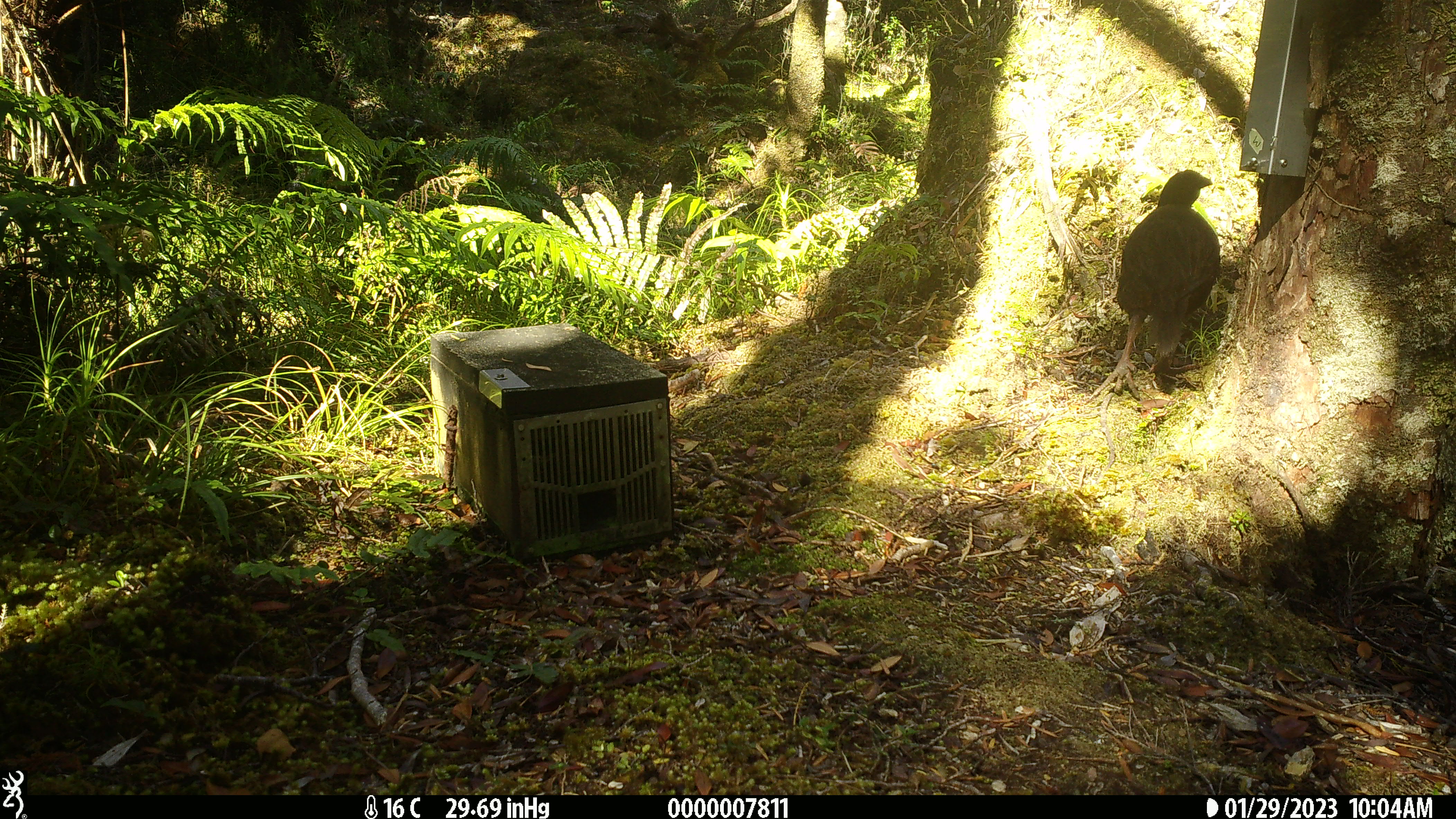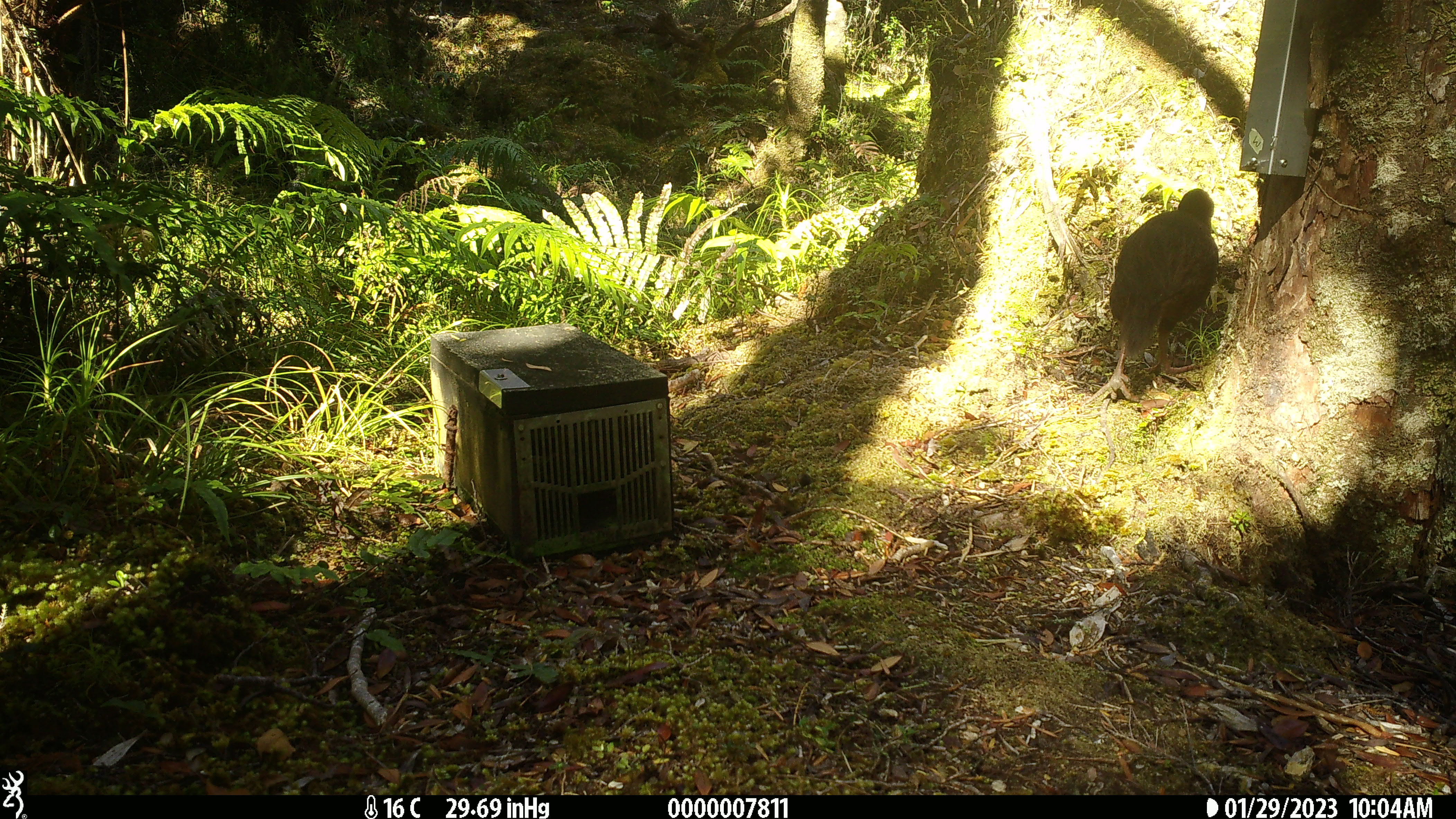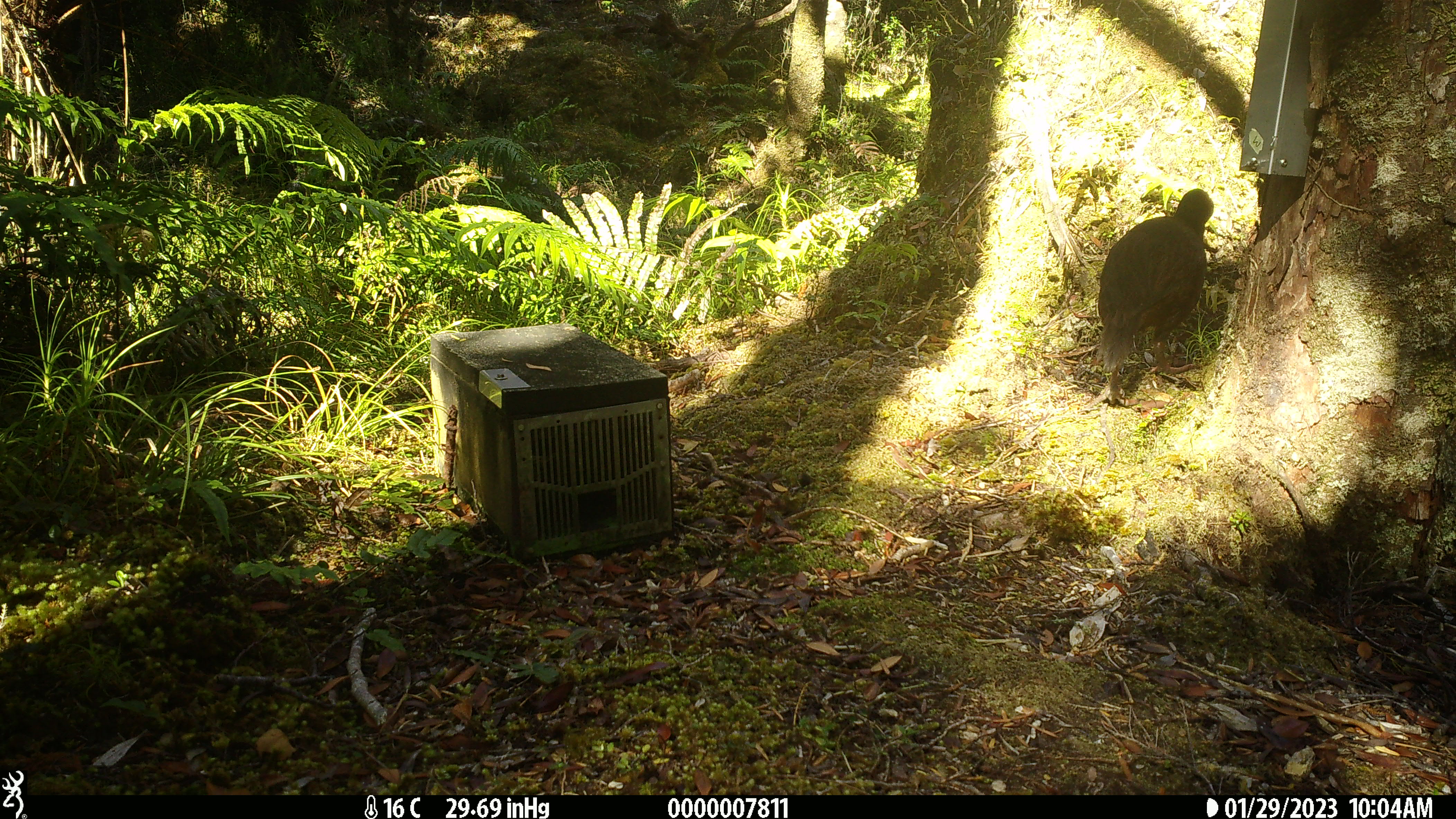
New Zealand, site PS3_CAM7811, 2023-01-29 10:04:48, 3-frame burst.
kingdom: Animalia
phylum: Chordata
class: Aves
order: Gruiformes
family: Rallidae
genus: Gallirallus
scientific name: Gallirallus australis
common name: weka